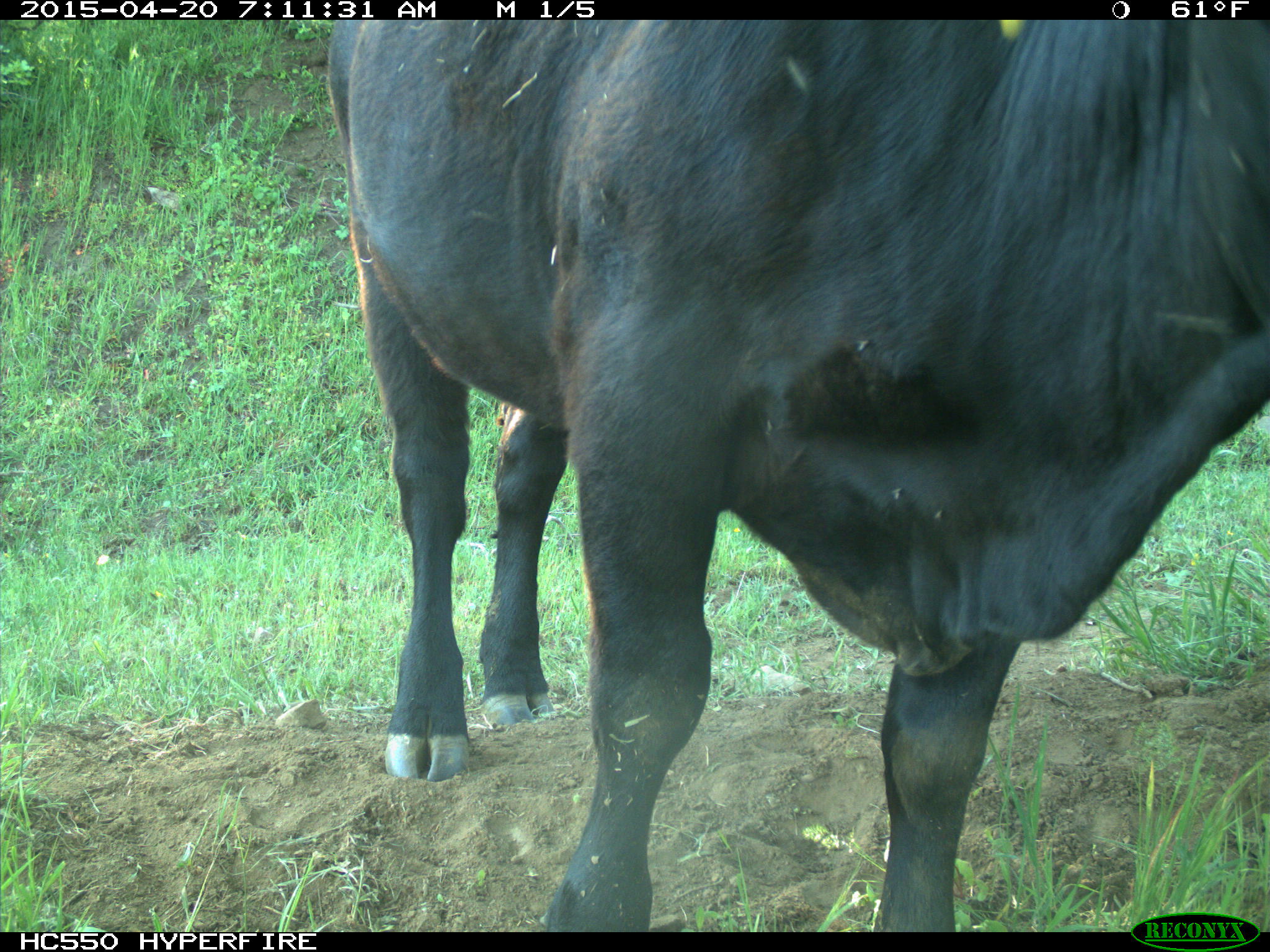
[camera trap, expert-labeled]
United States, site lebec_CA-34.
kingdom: Animalia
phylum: Chordata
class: Mammalia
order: Artiodactyla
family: Bovidae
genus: Bos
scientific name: Bos taurus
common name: domestic cow